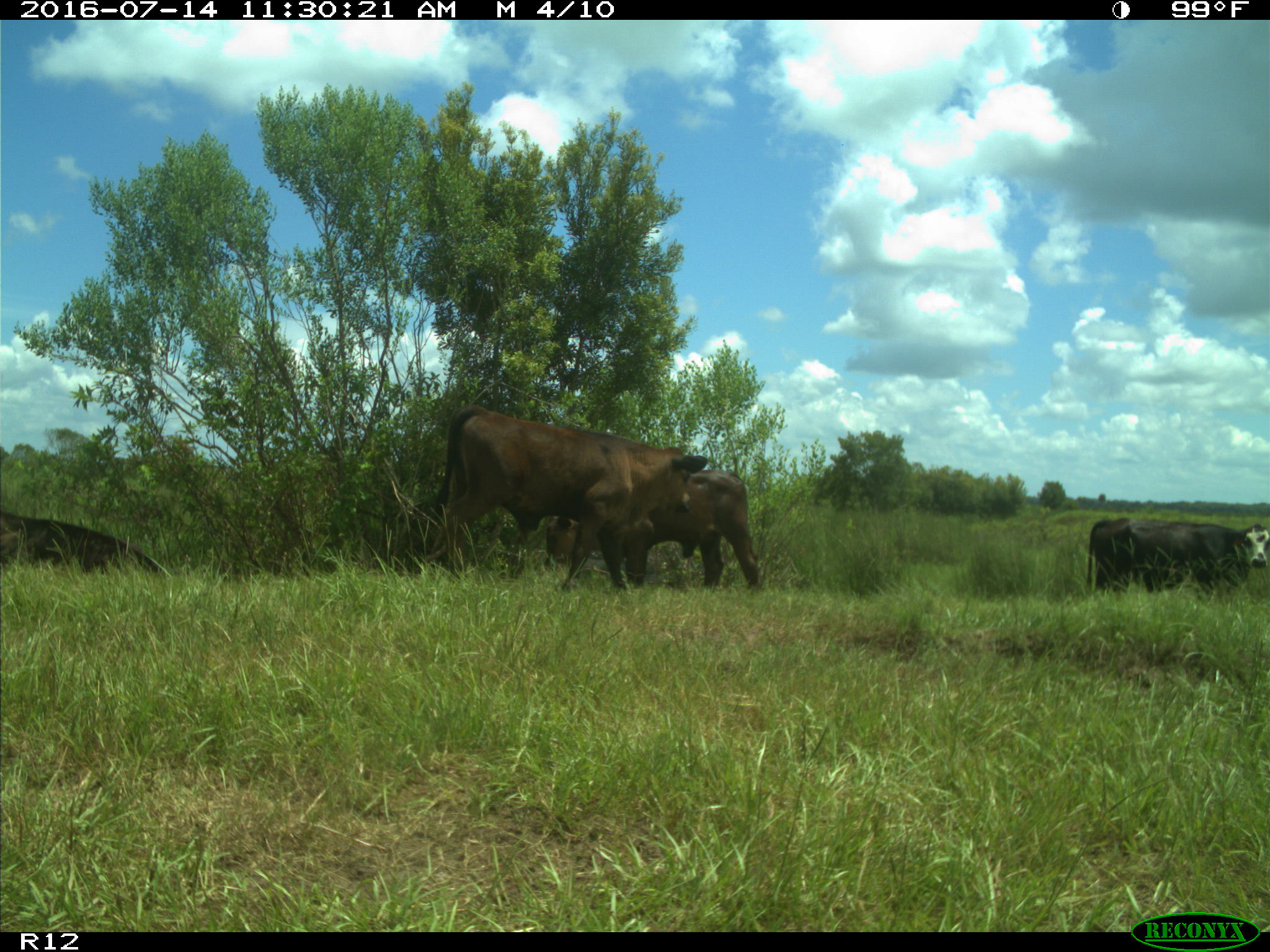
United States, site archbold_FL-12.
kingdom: Animalia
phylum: Chordata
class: Mammalia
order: Artiodactyla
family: Bovidae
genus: Bos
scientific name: Bos taurus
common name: domestic cow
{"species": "Bos taurus (domestic cow)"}